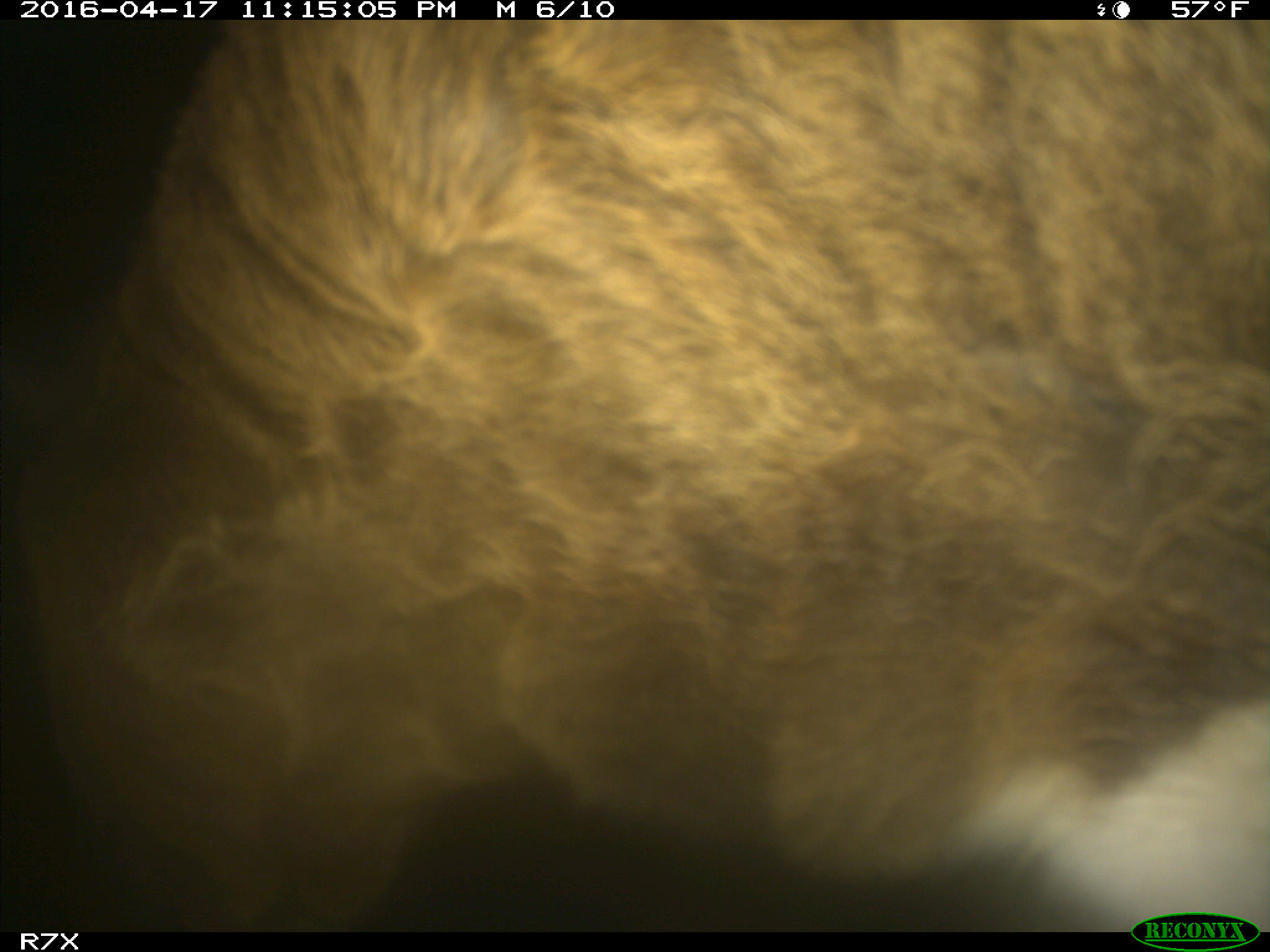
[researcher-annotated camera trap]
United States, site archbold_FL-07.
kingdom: Animalia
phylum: Chordata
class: Mammalia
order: Artiodactyla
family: Bovidae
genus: Bos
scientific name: Bos taurus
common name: domestic cow